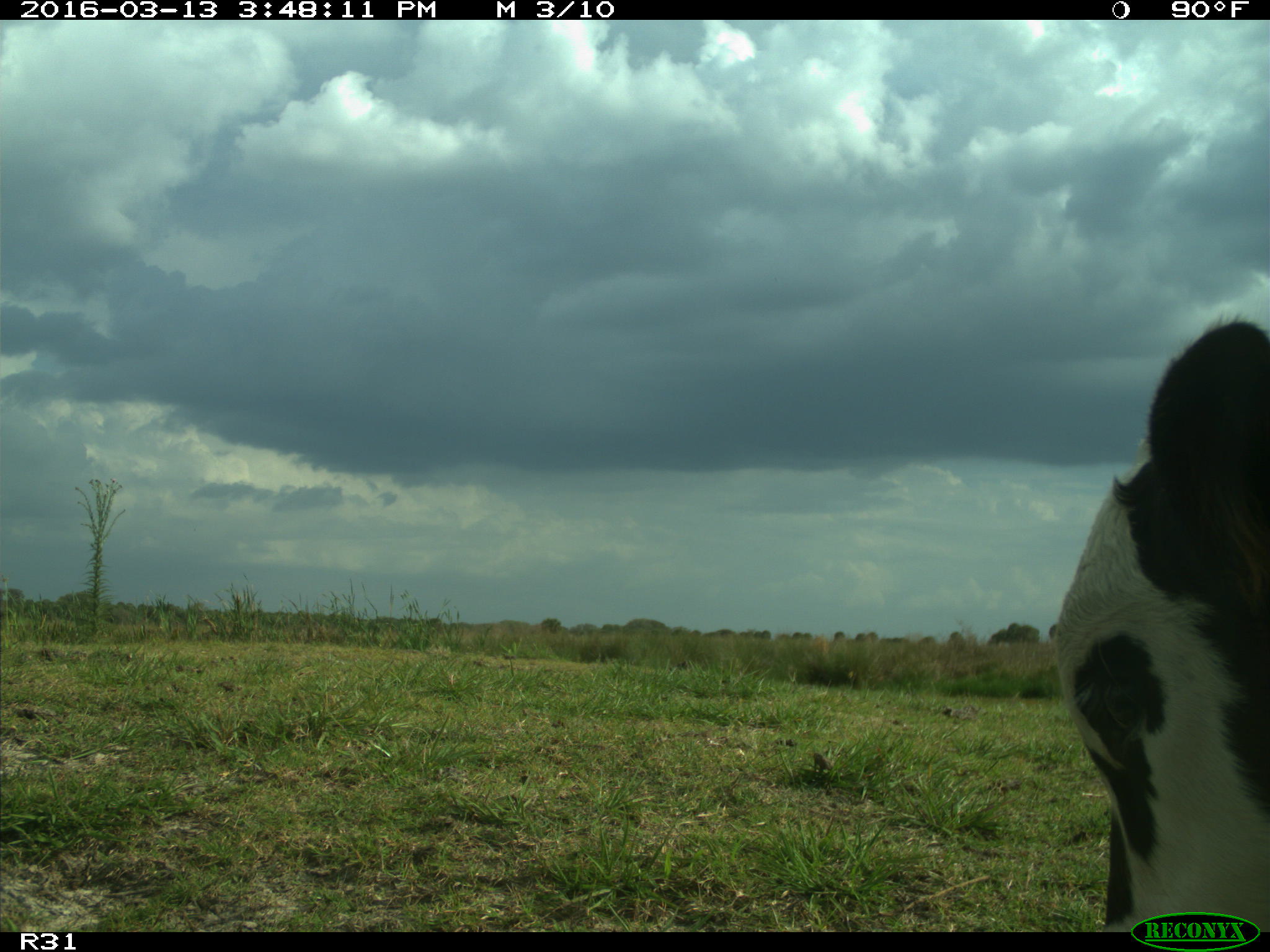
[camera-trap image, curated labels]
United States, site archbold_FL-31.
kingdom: Animalia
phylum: Chordata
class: Mammalia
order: Artiodactyla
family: Bovidae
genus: Bos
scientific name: Bos taurus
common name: domestic cow